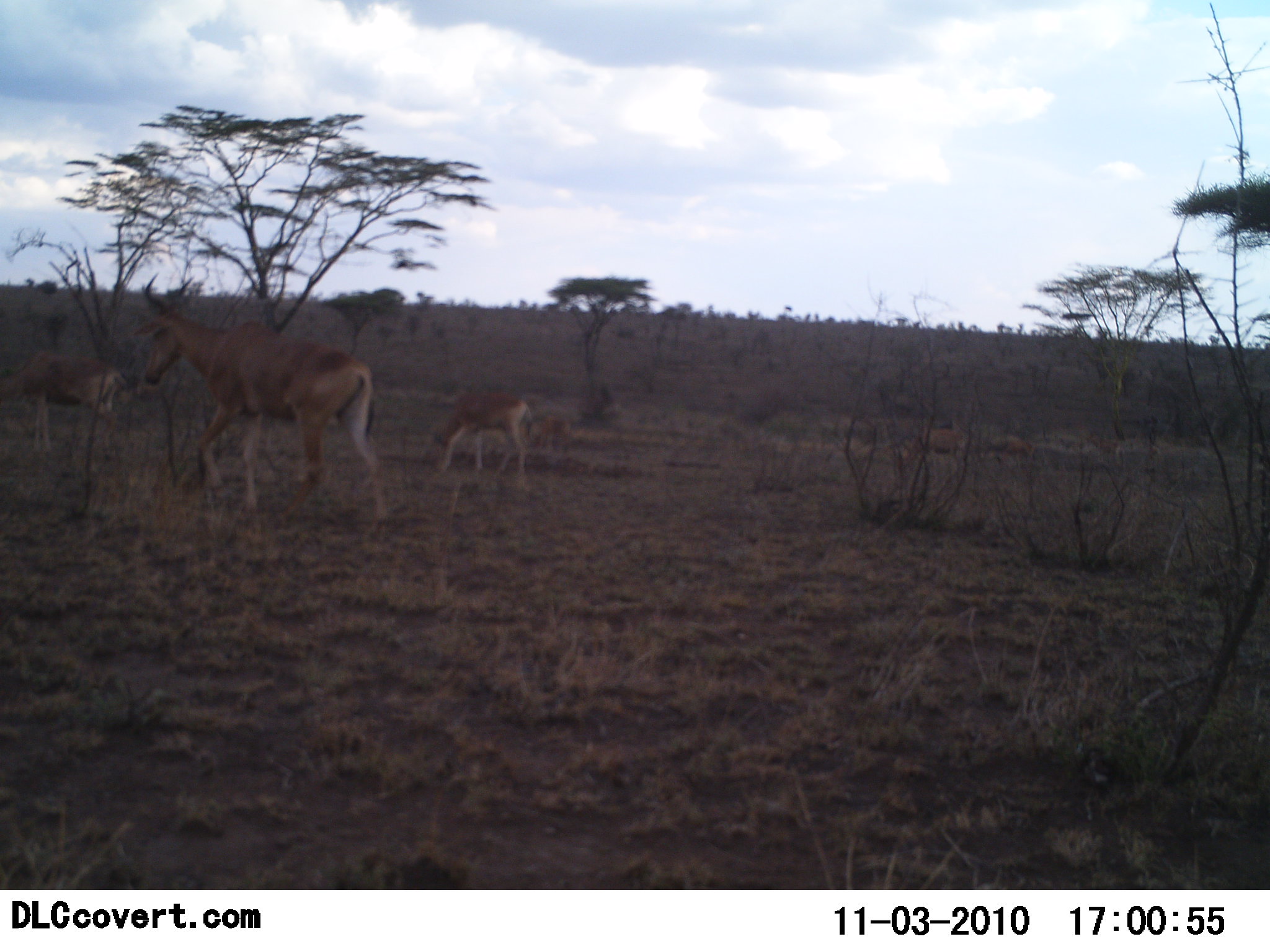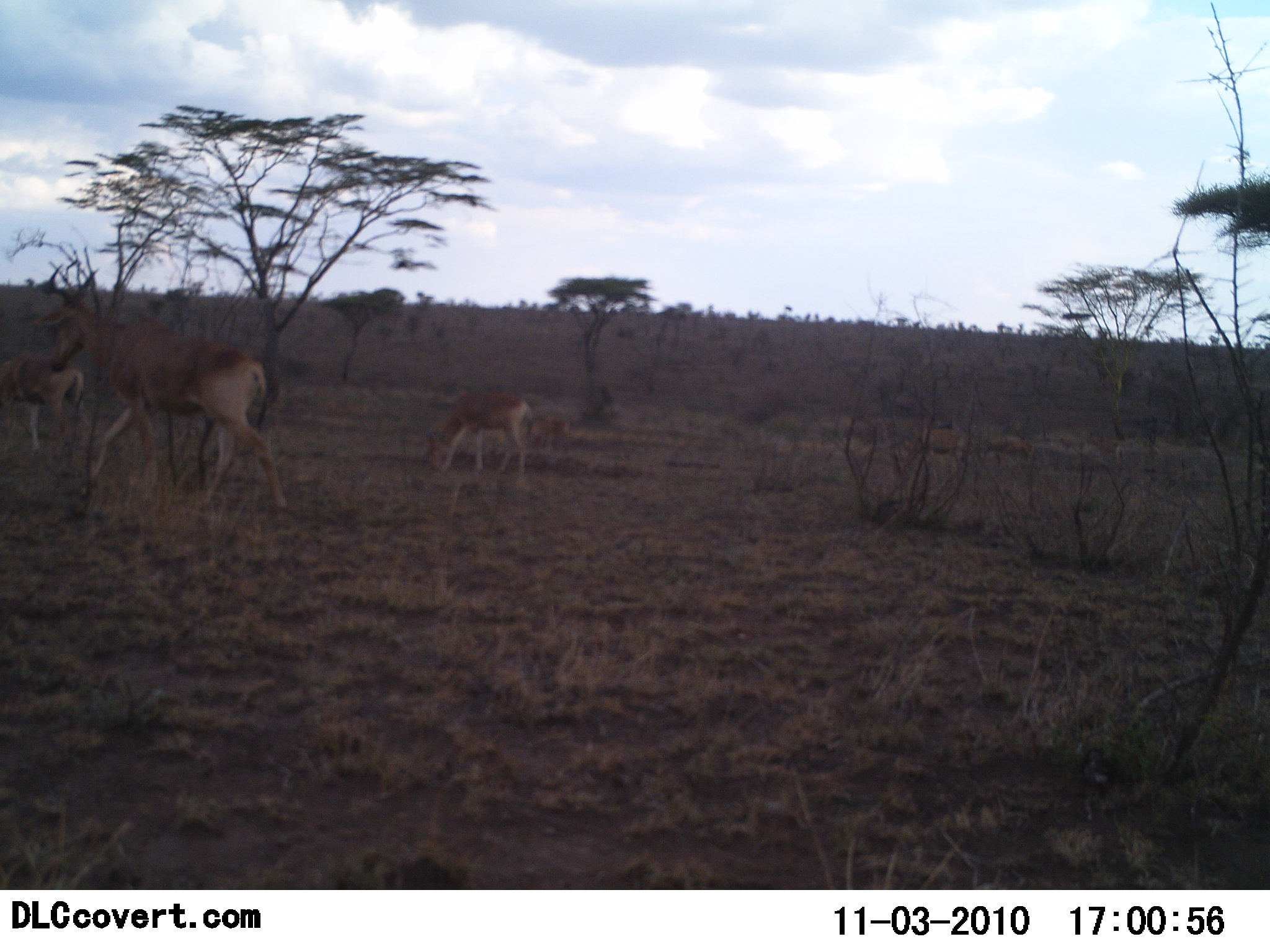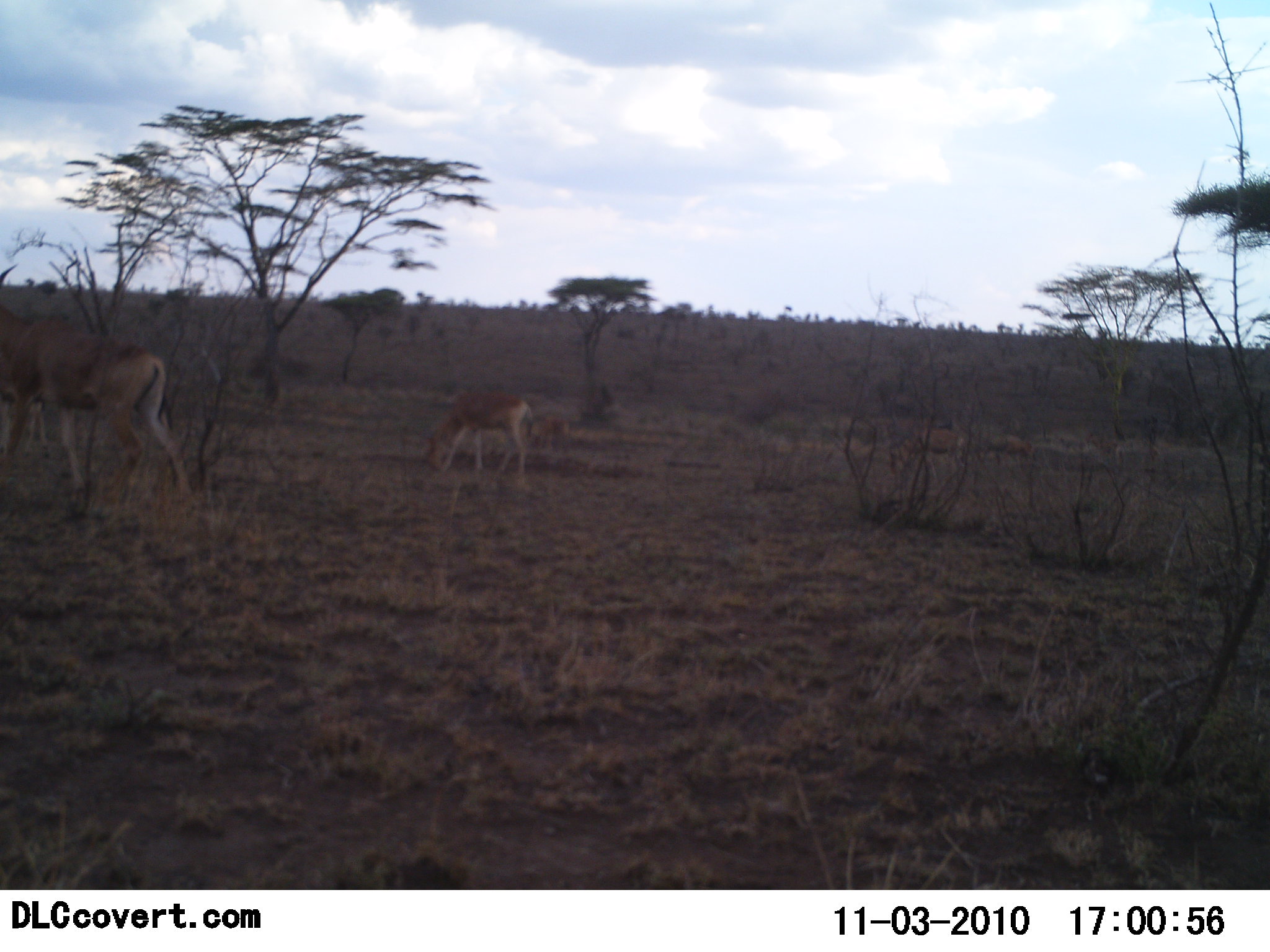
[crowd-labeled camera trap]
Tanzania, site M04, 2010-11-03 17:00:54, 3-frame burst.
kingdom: Animalia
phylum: Chordata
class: Mammalia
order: Artiodactyla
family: Bovidae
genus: Alcelaphus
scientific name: Alcelaphus buselaphus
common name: hartebeest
Hartebeest (Alcelaphus buselaphus), count 3. Behavior (volunteer vote fractions): standing 14%, resting 0%, moving 100%, interacting 0%. Young present (vote fraction): 50%. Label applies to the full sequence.